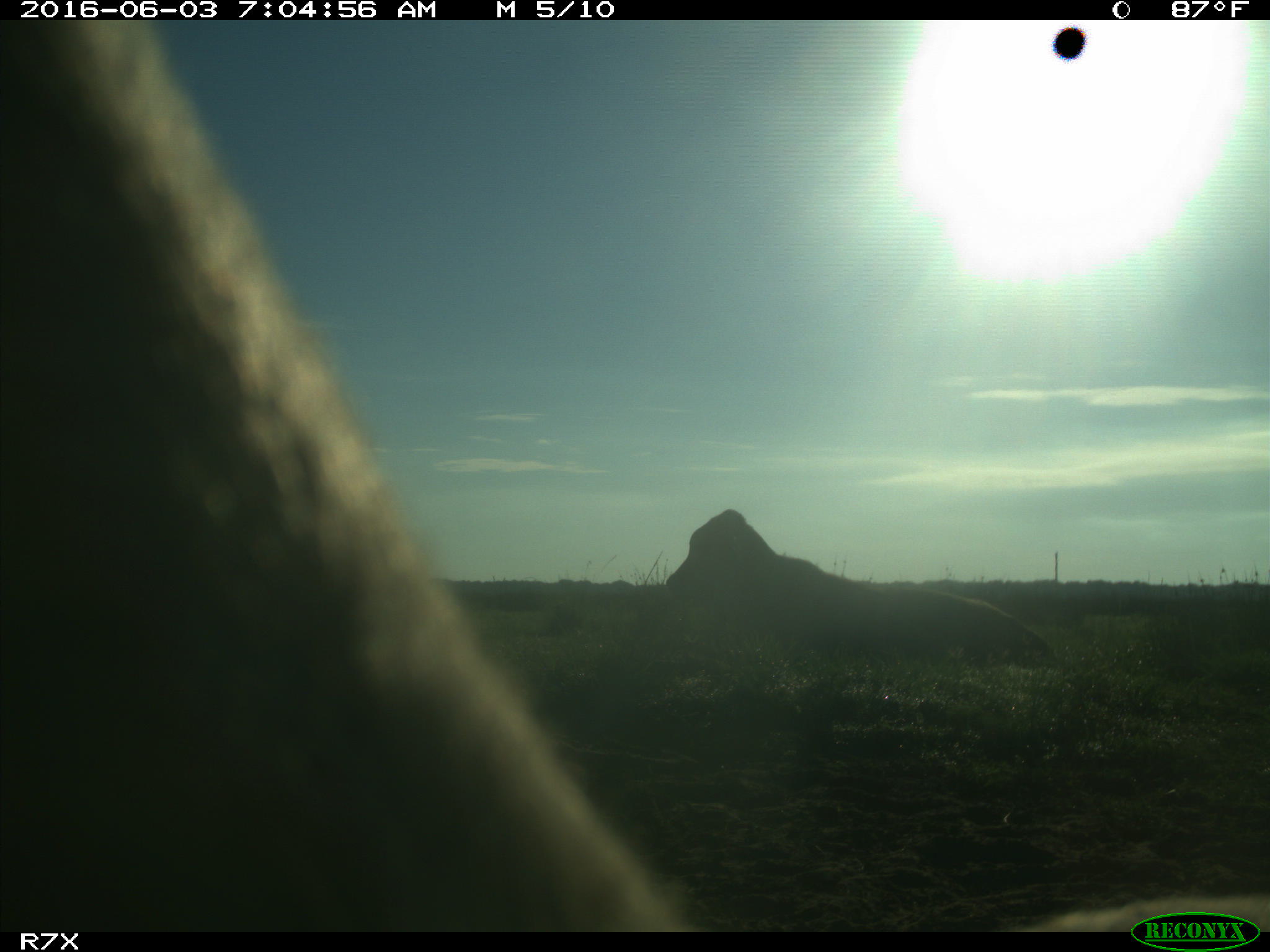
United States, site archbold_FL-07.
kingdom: Animalia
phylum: Chordata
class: Mammalia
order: Artiodactyla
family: Bovidae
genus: Bos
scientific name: Bos taurus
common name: domestic cow